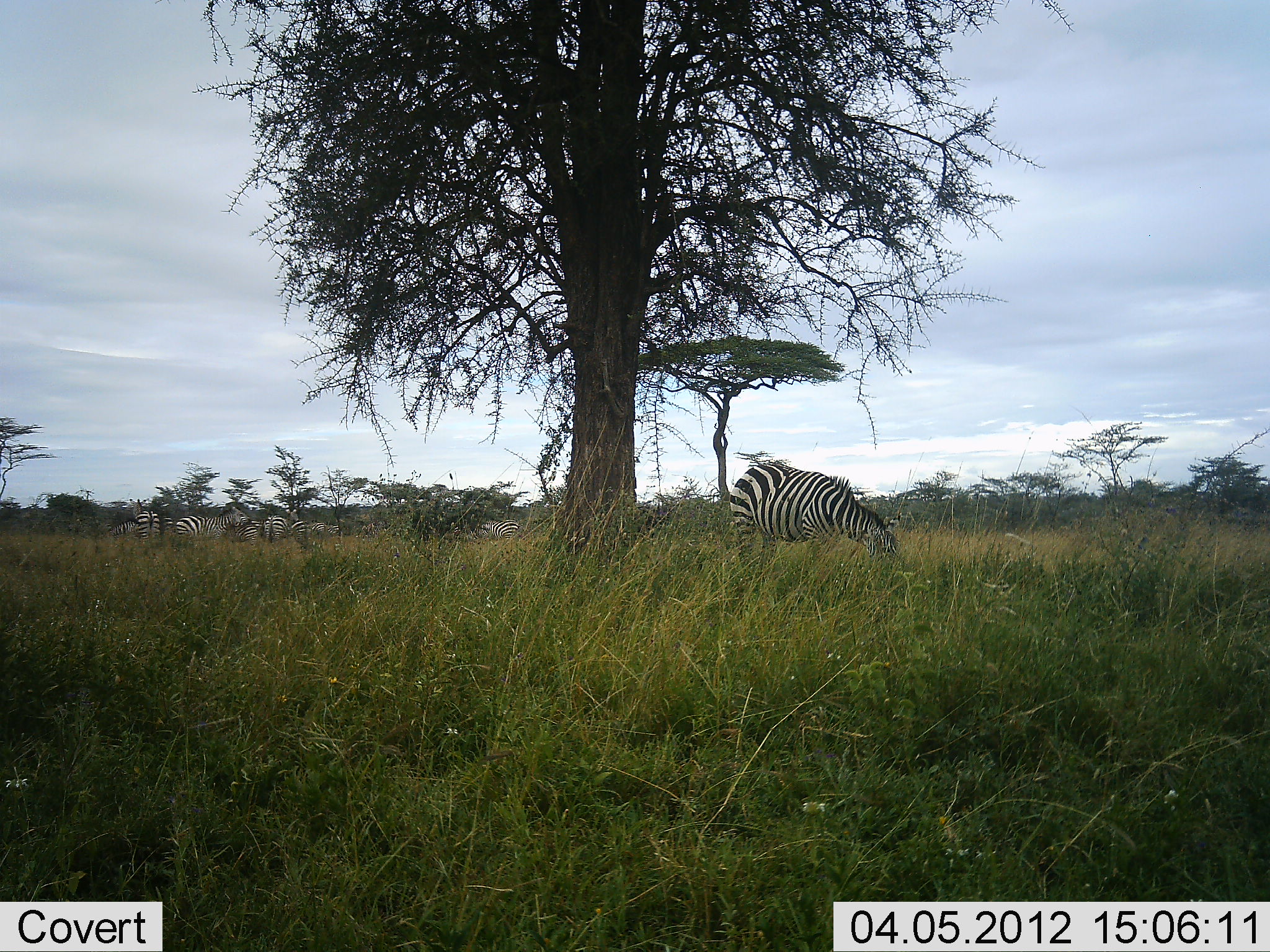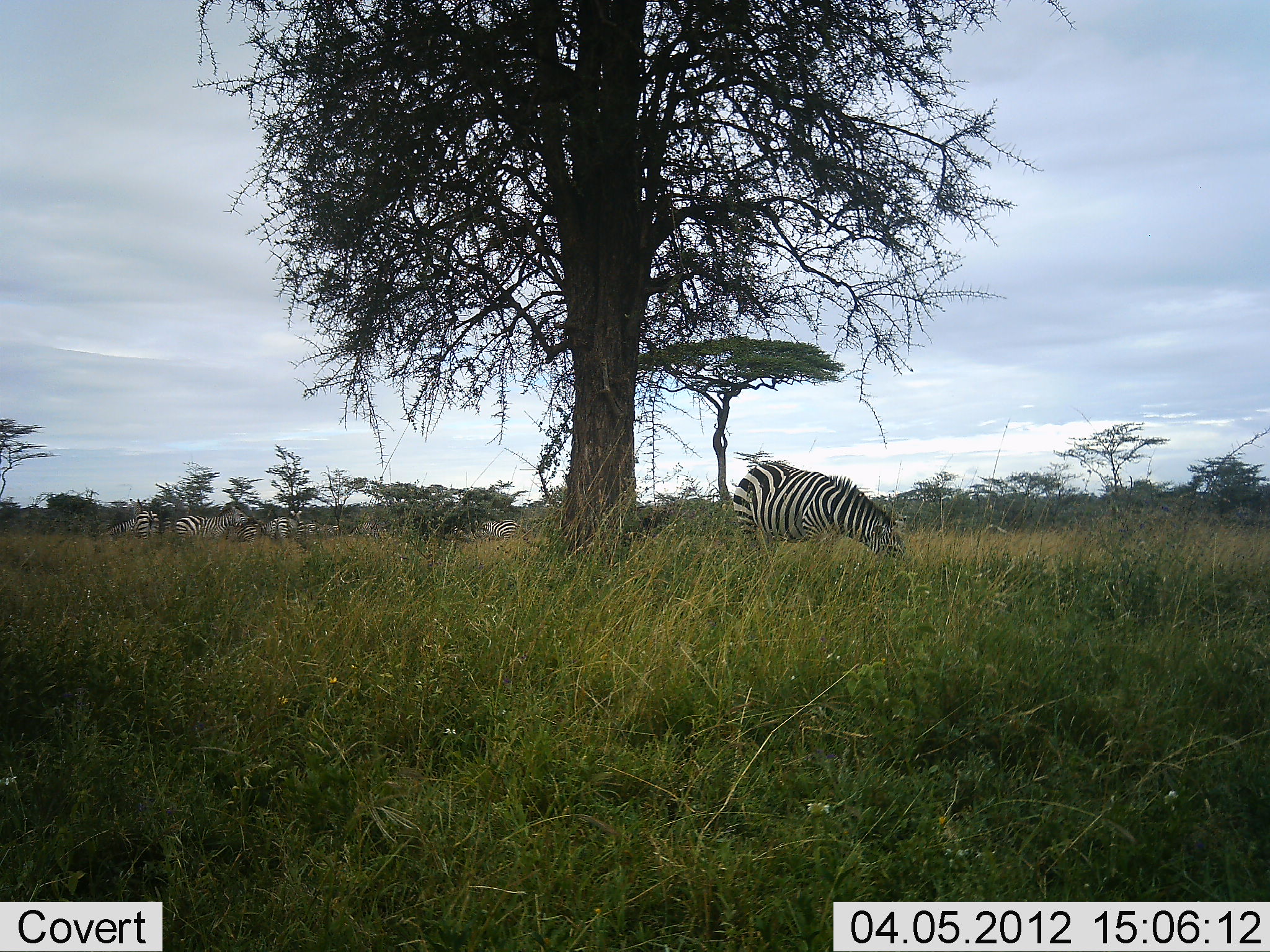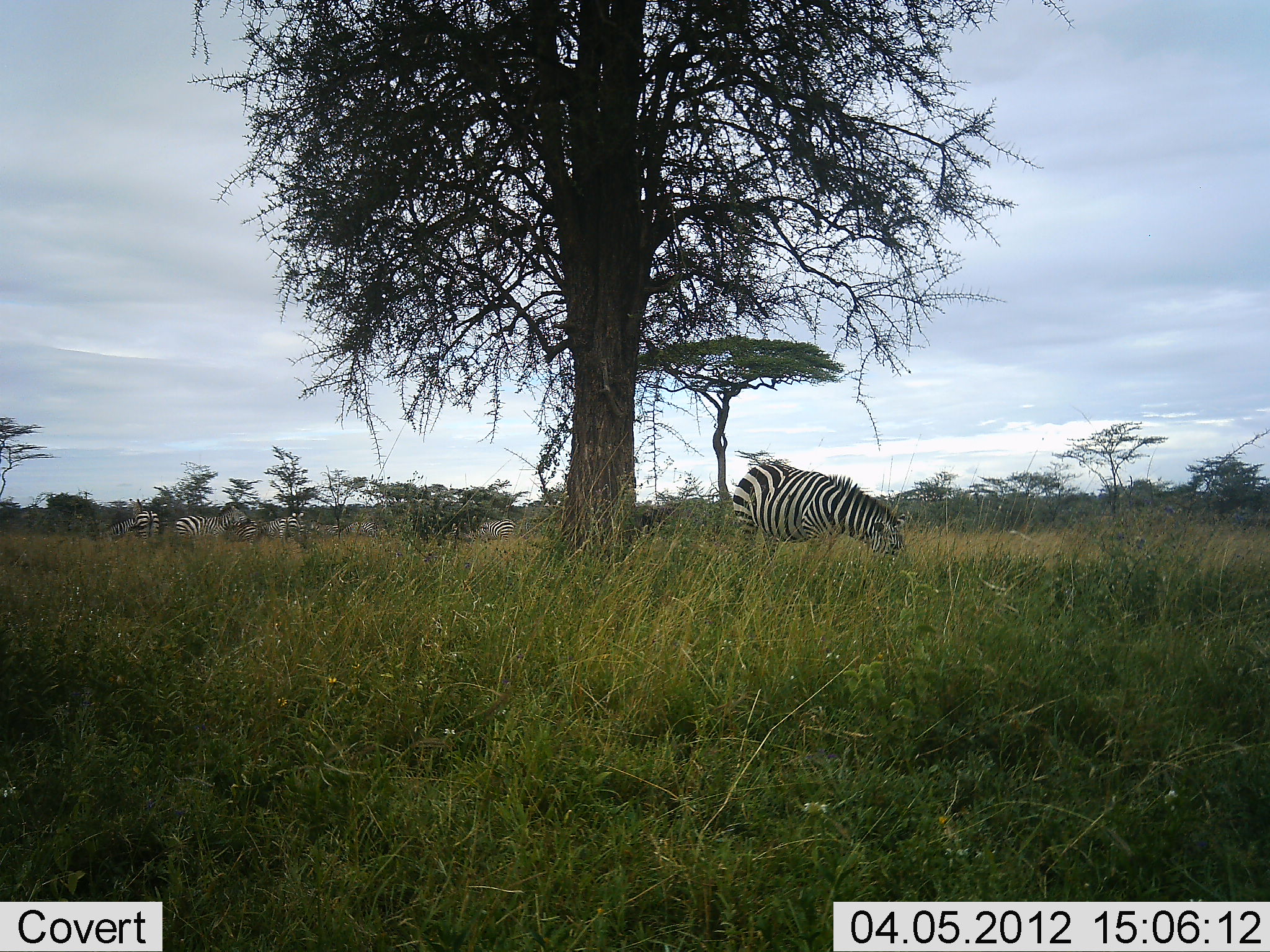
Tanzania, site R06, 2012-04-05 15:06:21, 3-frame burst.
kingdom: Animalia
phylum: Chordata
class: Mammalia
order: Perissodactyla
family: Equidae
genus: Equus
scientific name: Equus quagga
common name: plains zebra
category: zebra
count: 5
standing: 57%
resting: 5%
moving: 10%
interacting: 0%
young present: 0%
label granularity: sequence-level